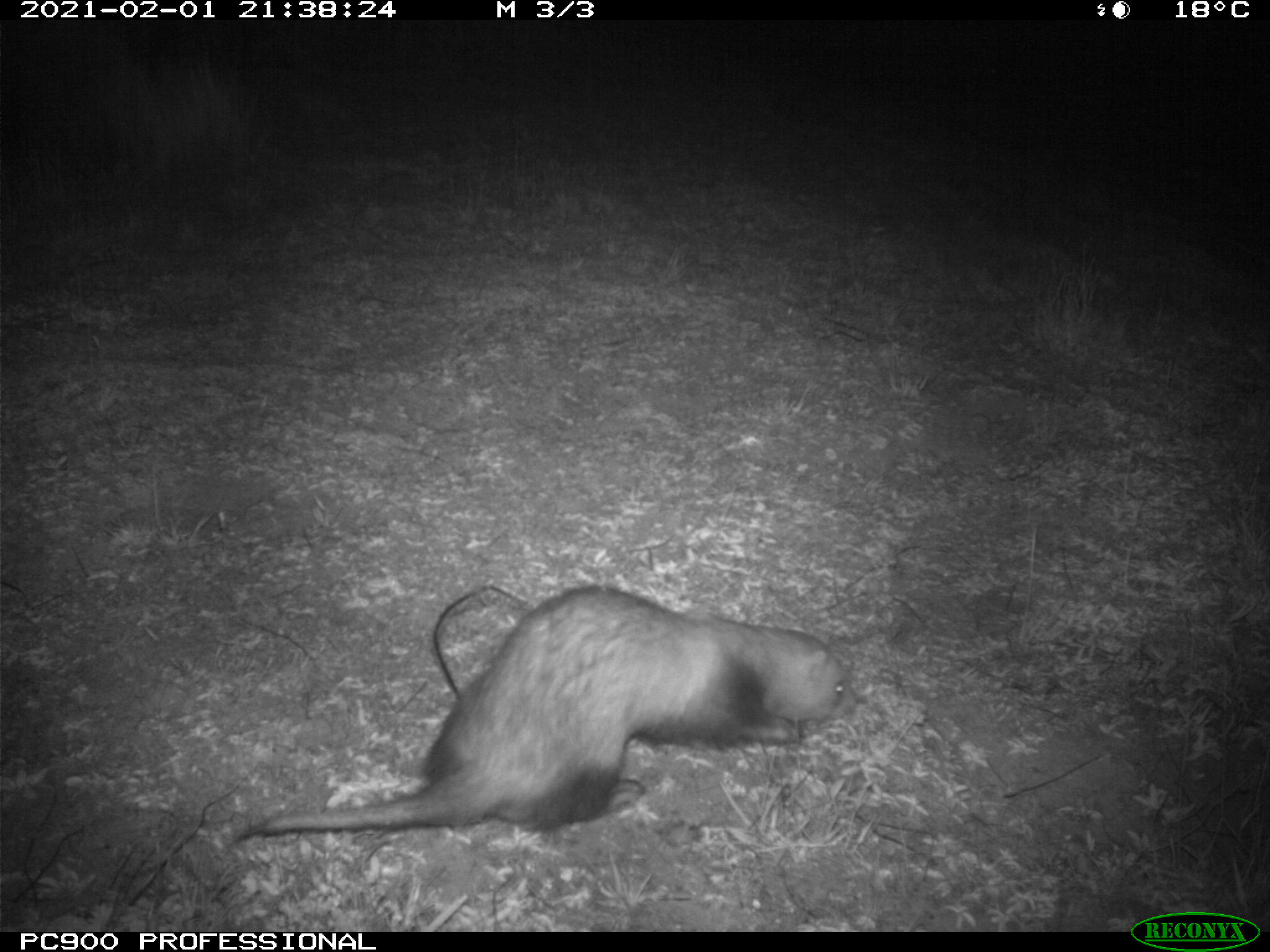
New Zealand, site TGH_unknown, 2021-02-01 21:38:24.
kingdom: Animalia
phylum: Chordata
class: Mammalia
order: Carnivora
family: Mustelidae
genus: Mustela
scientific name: Mustela furo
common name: ferret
Ferret (Mustela furo).